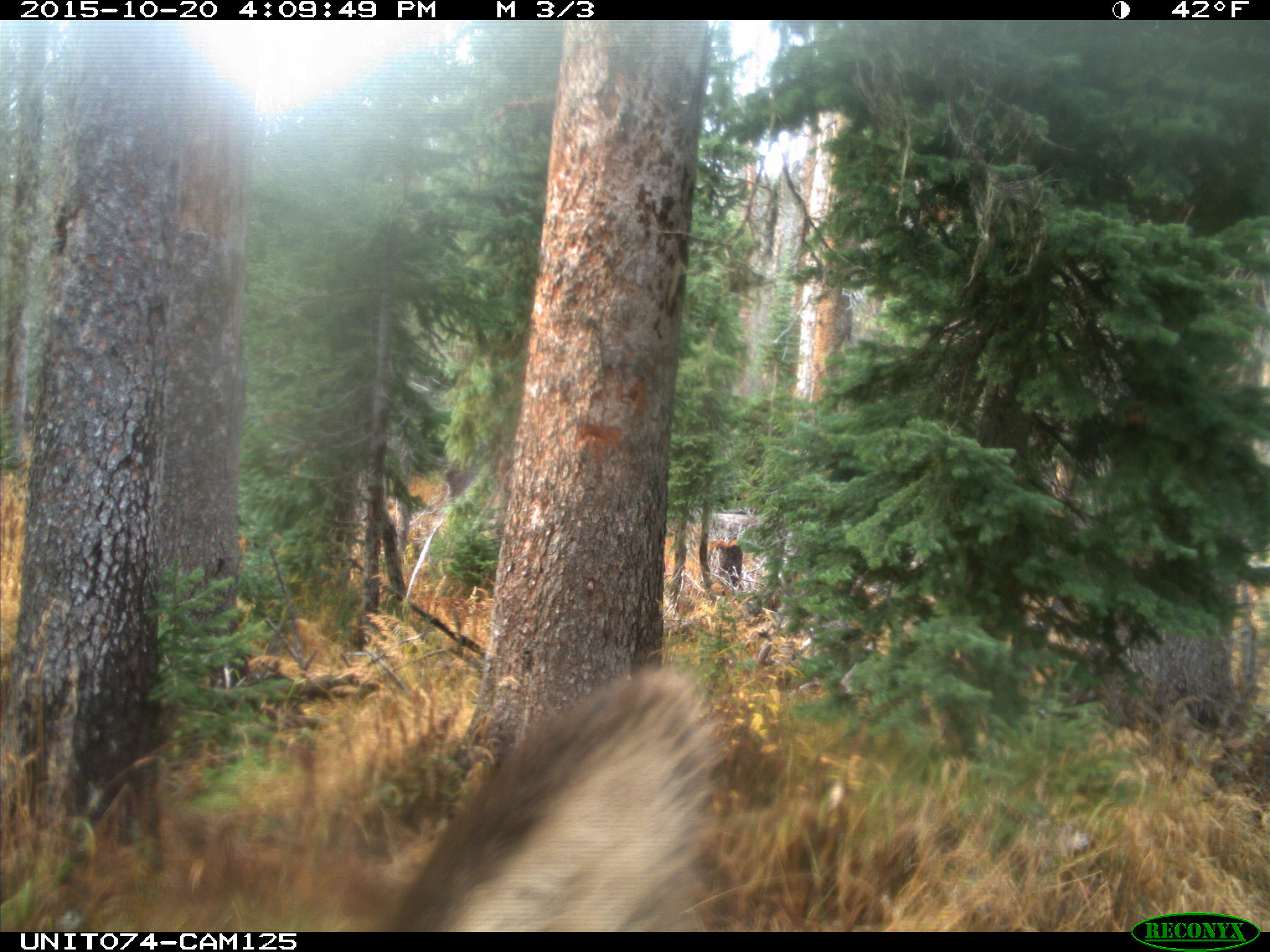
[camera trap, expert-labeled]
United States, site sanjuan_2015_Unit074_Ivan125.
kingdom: Animalia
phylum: Chordata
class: Mammalia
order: Artiodactyla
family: Cervidae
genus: Cervus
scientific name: Cervus elaphus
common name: red deer